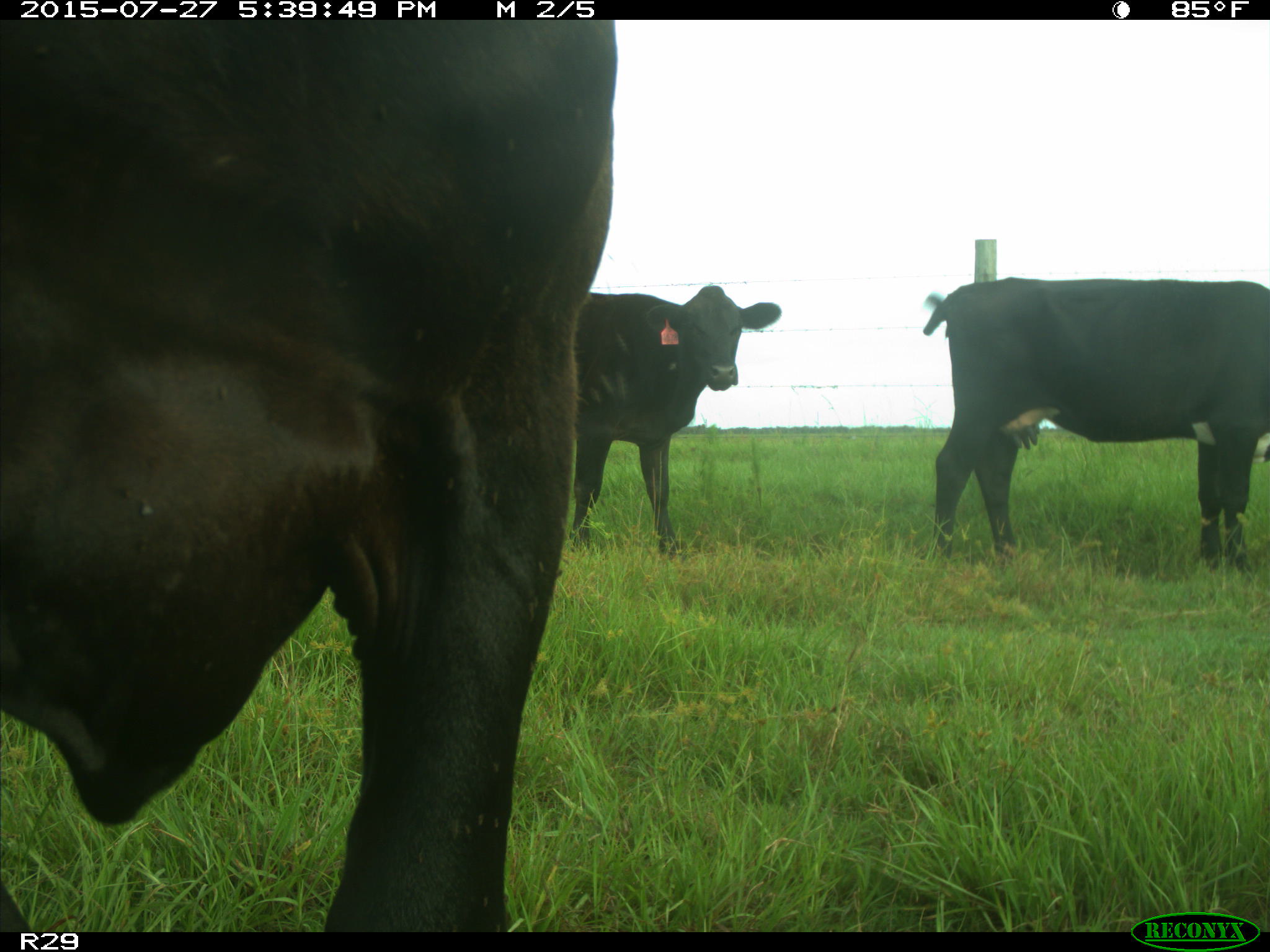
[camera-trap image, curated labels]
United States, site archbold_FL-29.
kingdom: Animalia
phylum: Chordata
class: Mammalia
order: Artiodactyla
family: Bovidae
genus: Bos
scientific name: Bos taurus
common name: domestic cow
Bos taurus (domestic cow).